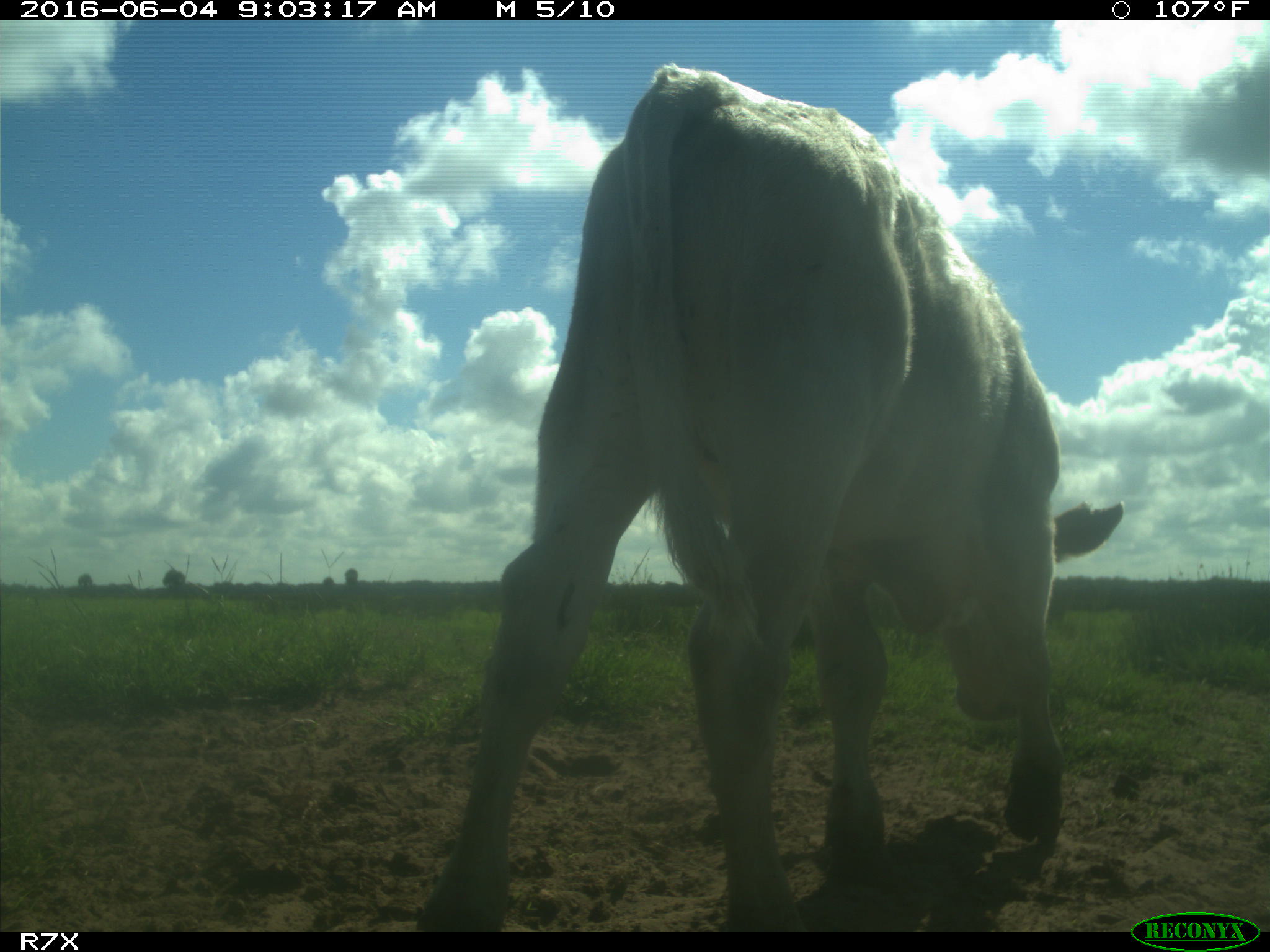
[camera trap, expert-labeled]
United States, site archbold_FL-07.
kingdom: Animalia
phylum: Chordata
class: Mammalia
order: Artiodactyla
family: Bovidae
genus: Bos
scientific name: Bos taurus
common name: domestic cow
Bos taurus (domestic cow).